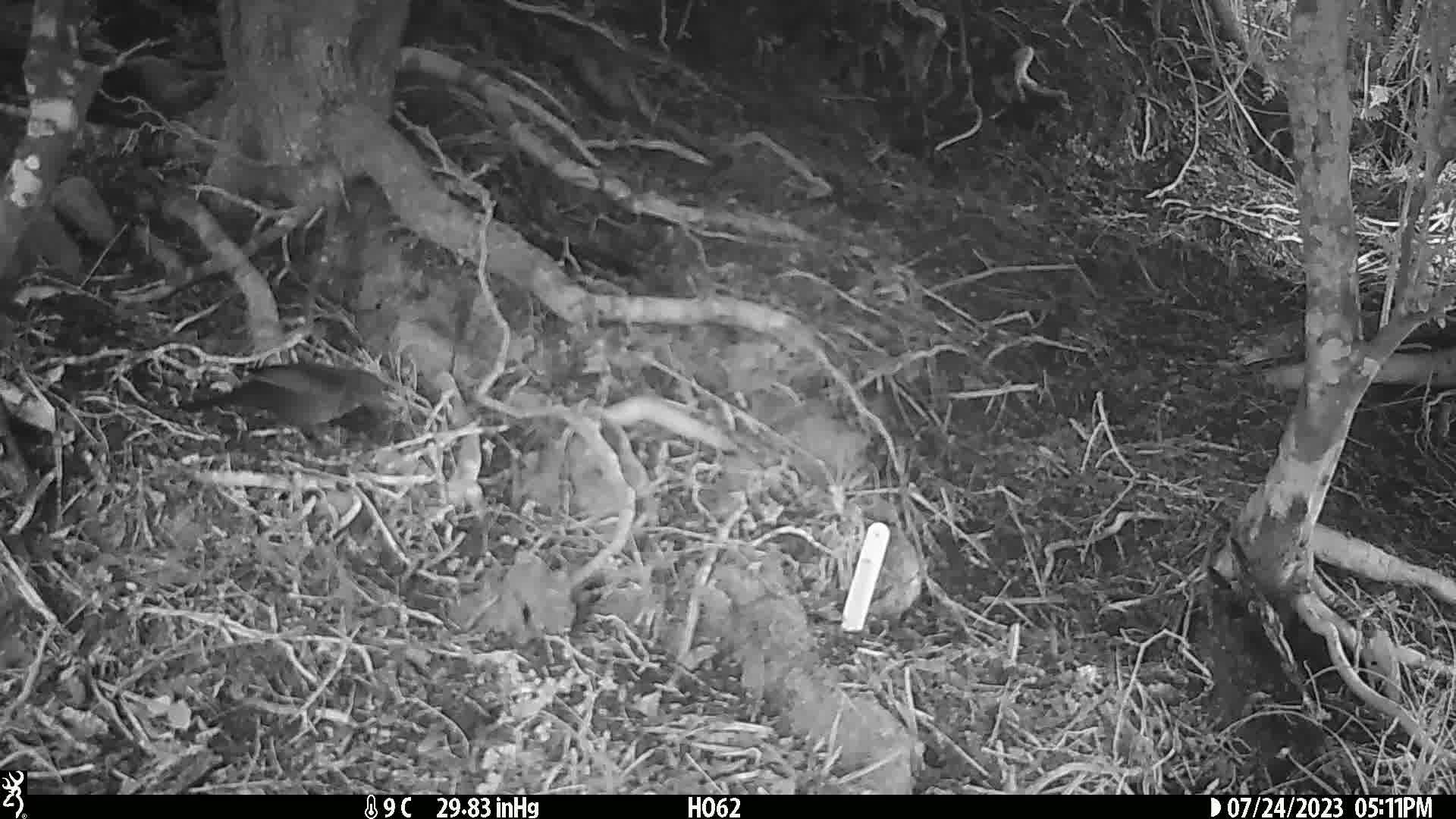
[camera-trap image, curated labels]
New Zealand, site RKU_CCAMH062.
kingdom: Animalia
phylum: Chordata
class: Aves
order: Passeriformes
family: Turdidae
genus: Turdus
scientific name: Turdus merula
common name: eurasian blackbird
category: blackbird